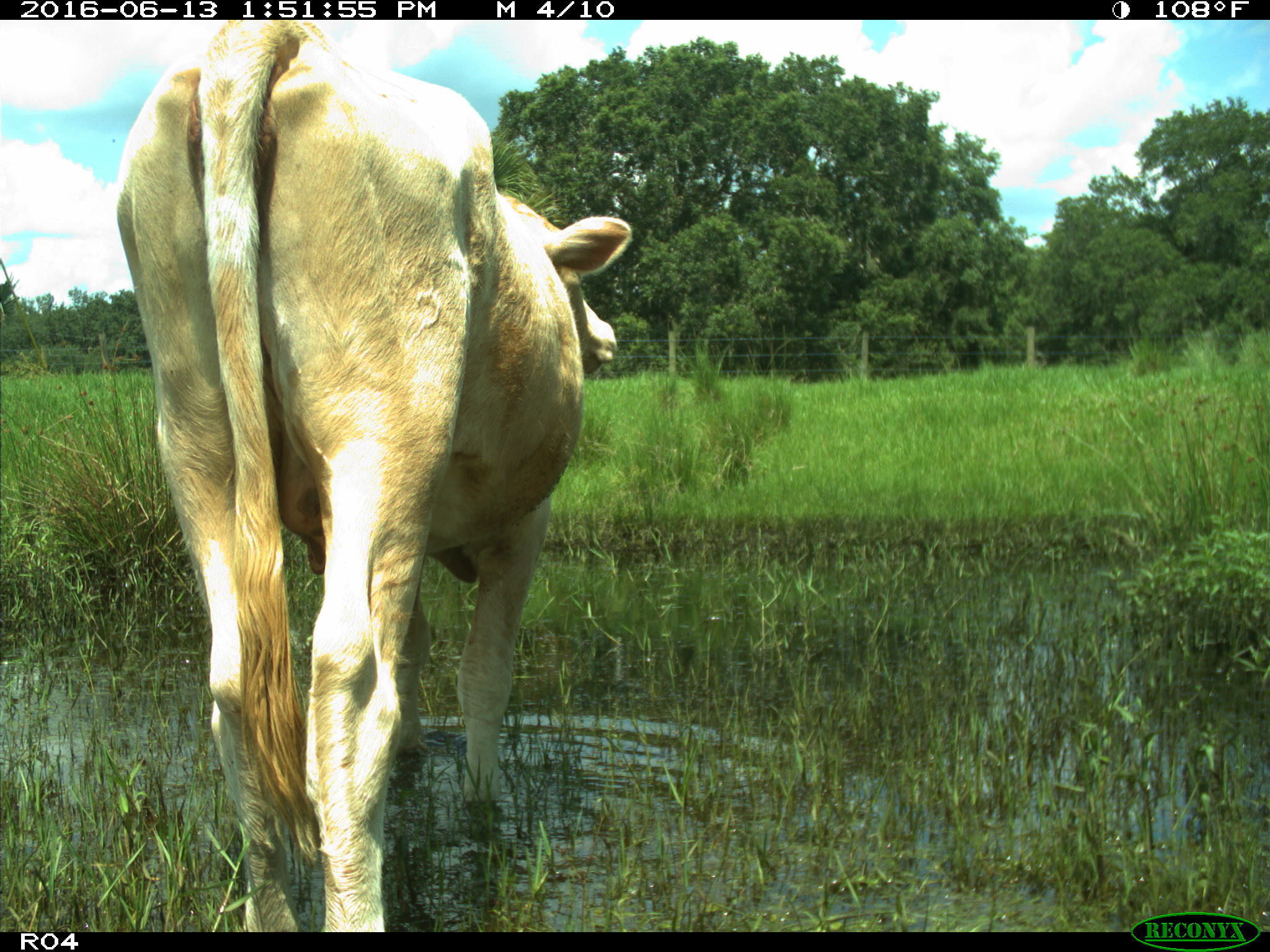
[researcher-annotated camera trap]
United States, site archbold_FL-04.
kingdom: Animalia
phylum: Chordata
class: Mammalia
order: Artiodactyla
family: Bovidae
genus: Bos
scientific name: Bos taurus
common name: domestic cow